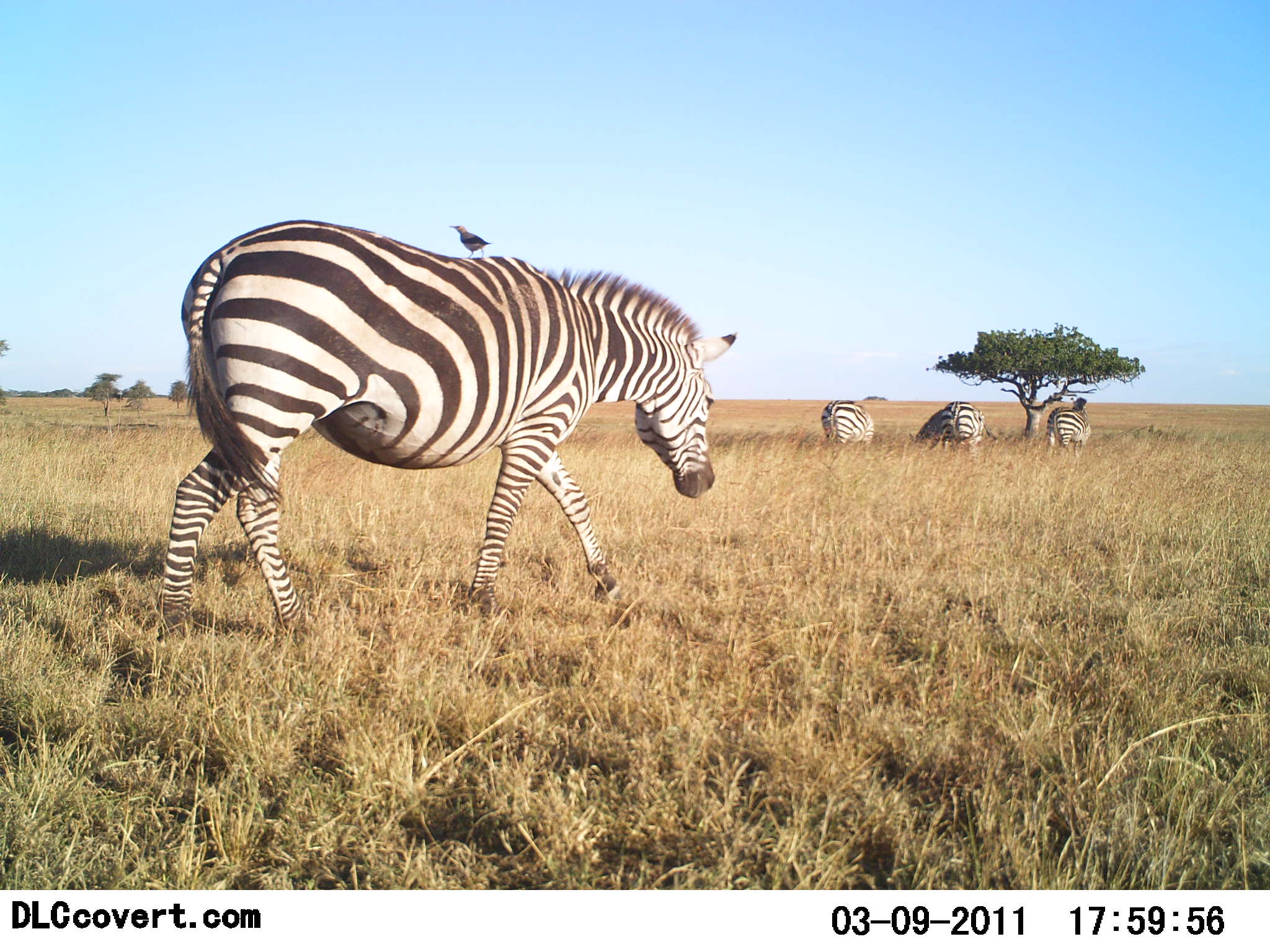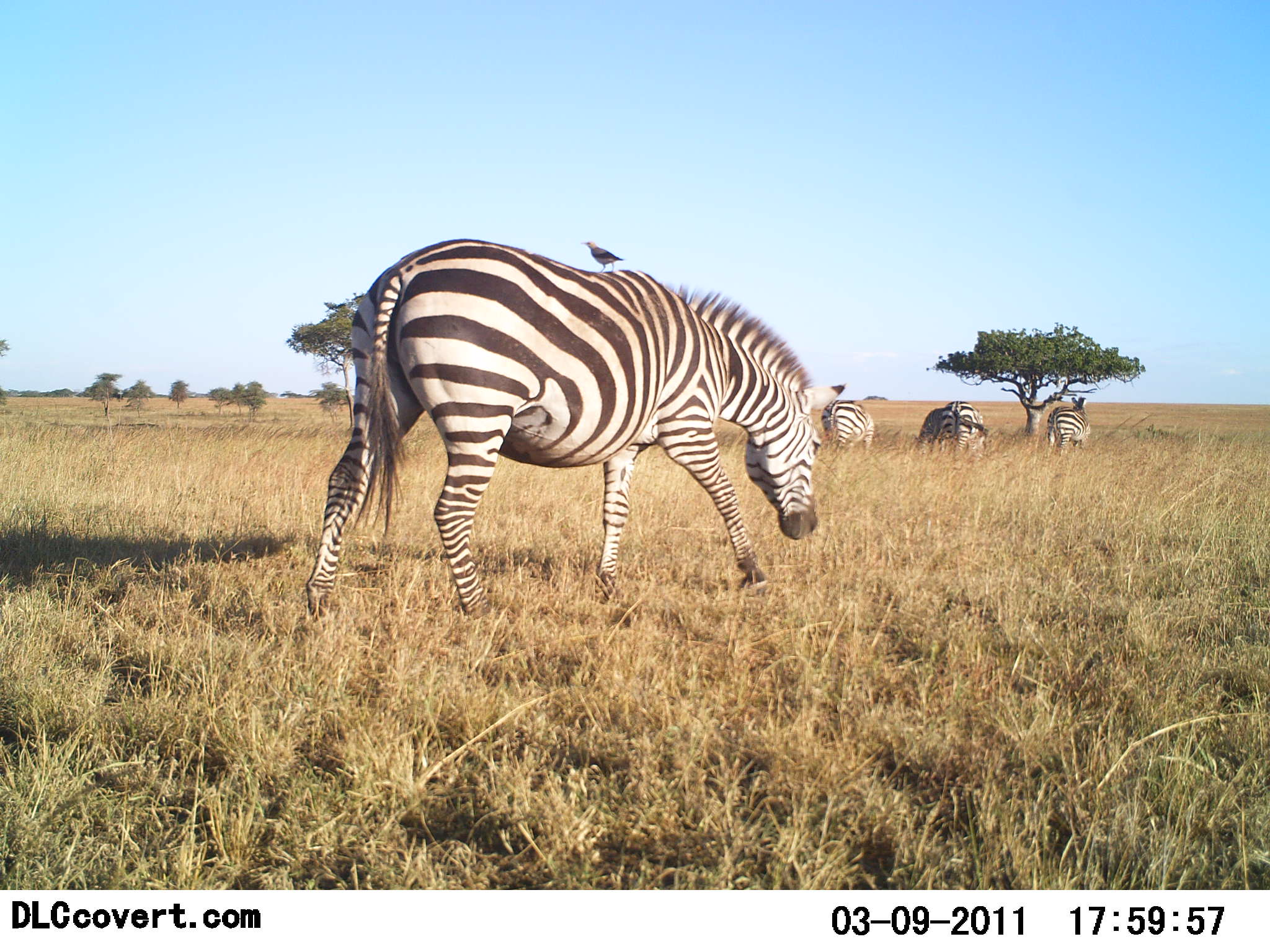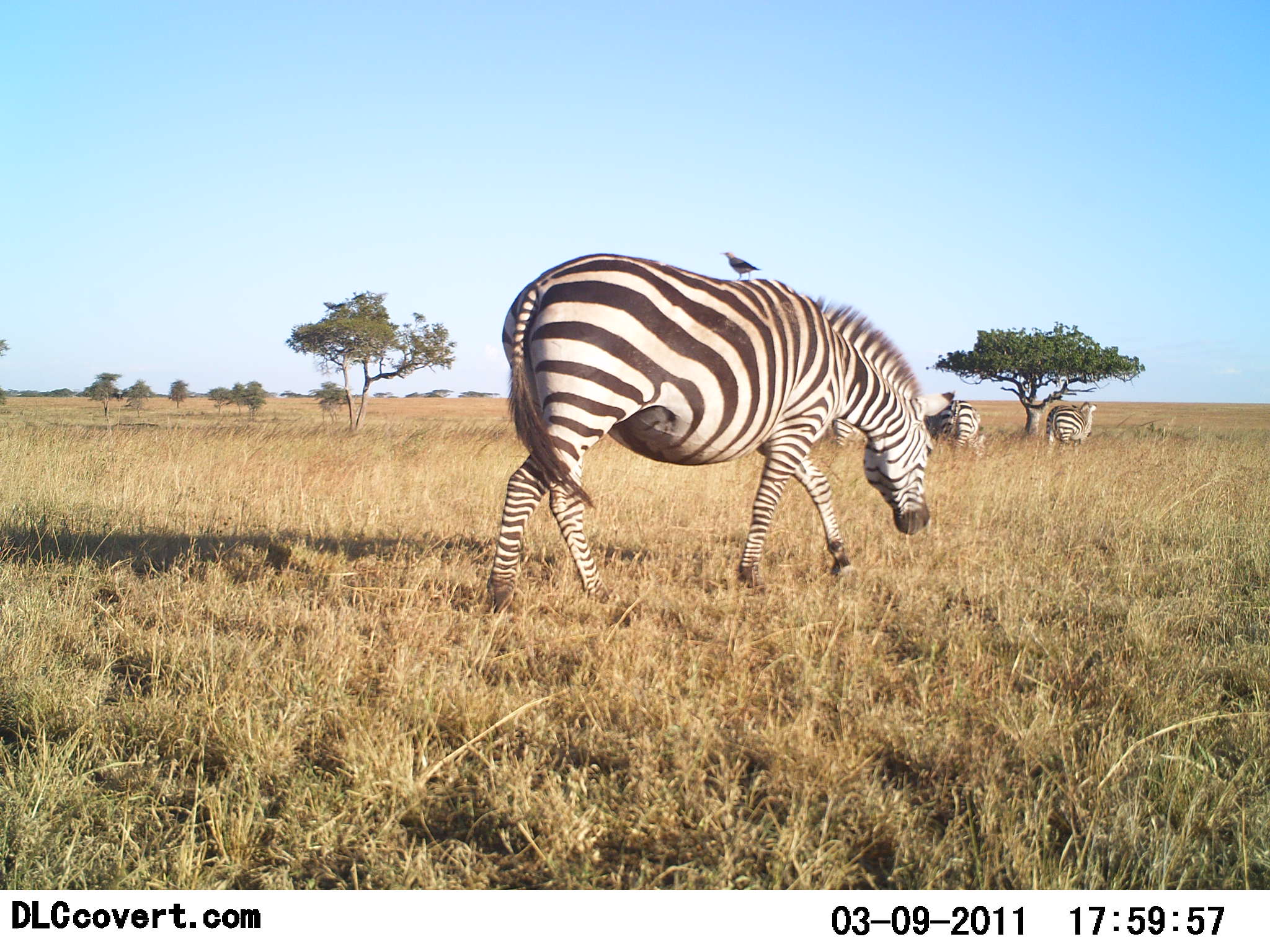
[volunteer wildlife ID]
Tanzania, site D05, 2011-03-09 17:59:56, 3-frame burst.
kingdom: Animalia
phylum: Chordata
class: Mammalia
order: Perissodactyla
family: Equidae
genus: Equus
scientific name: Equus quagga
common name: plains zebra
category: zebra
Zebra (plains zebra) (Equus quagga), count 4. Behavior (volunteer vote fractions): standing 53%, resting 13%, moving 47%, interacting 0%. Young present (vote fraction): 0%. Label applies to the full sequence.